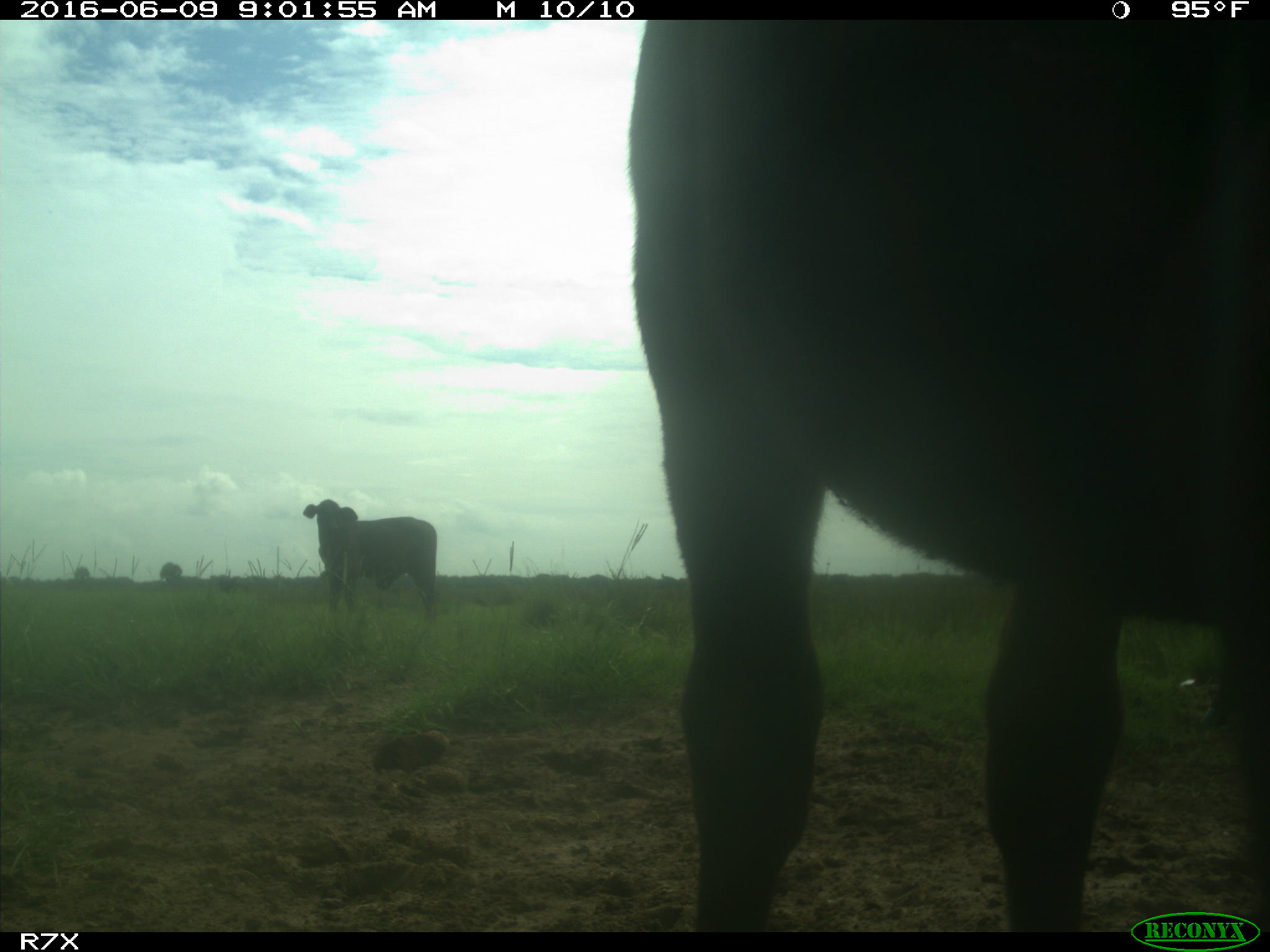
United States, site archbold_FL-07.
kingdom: Animalia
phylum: Chordata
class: Mammalia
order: Artiodactyla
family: Bovidae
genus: Bos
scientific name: Bos taurus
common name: domestic cow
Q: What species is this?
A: Bos taurus (domestic cow).